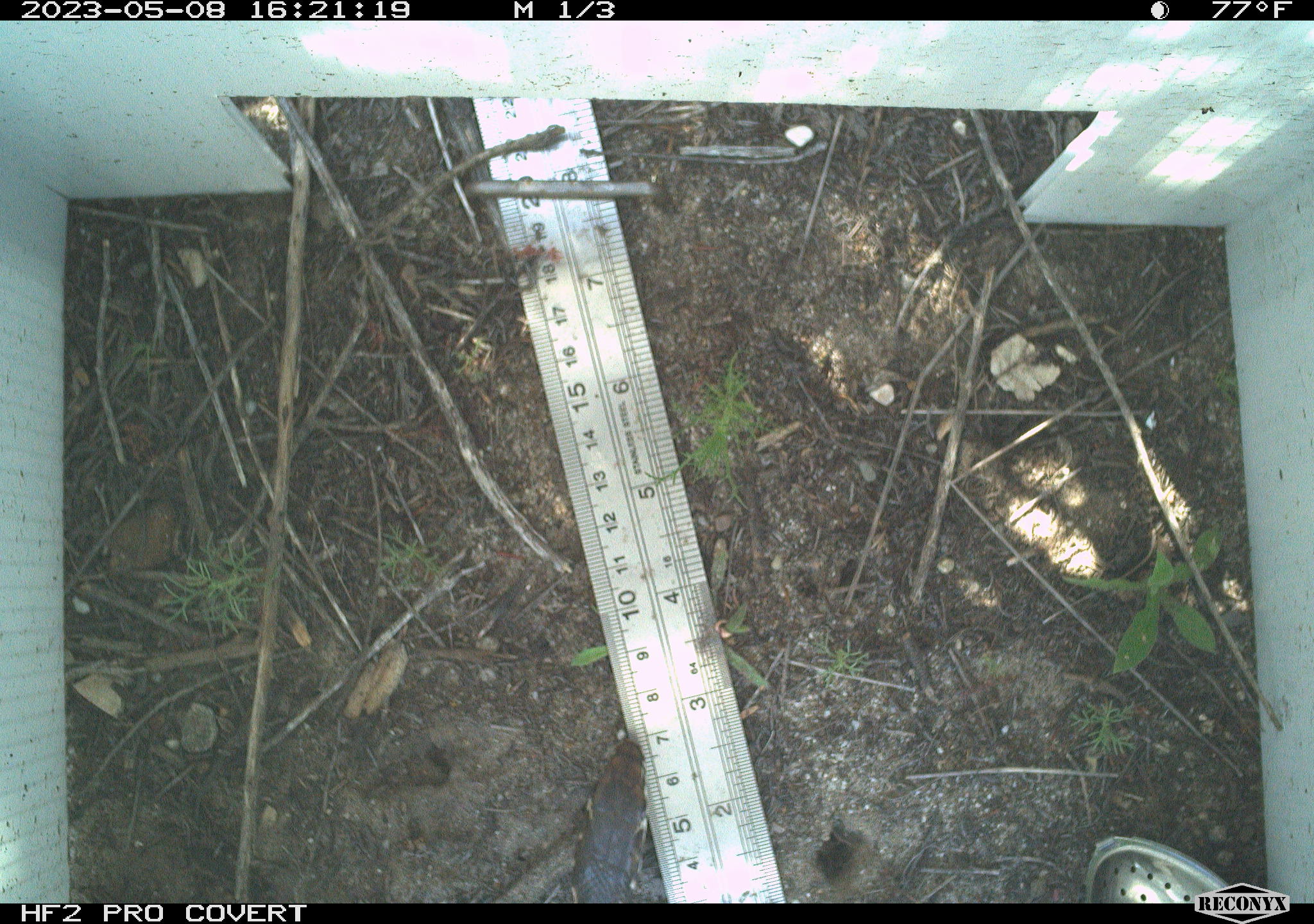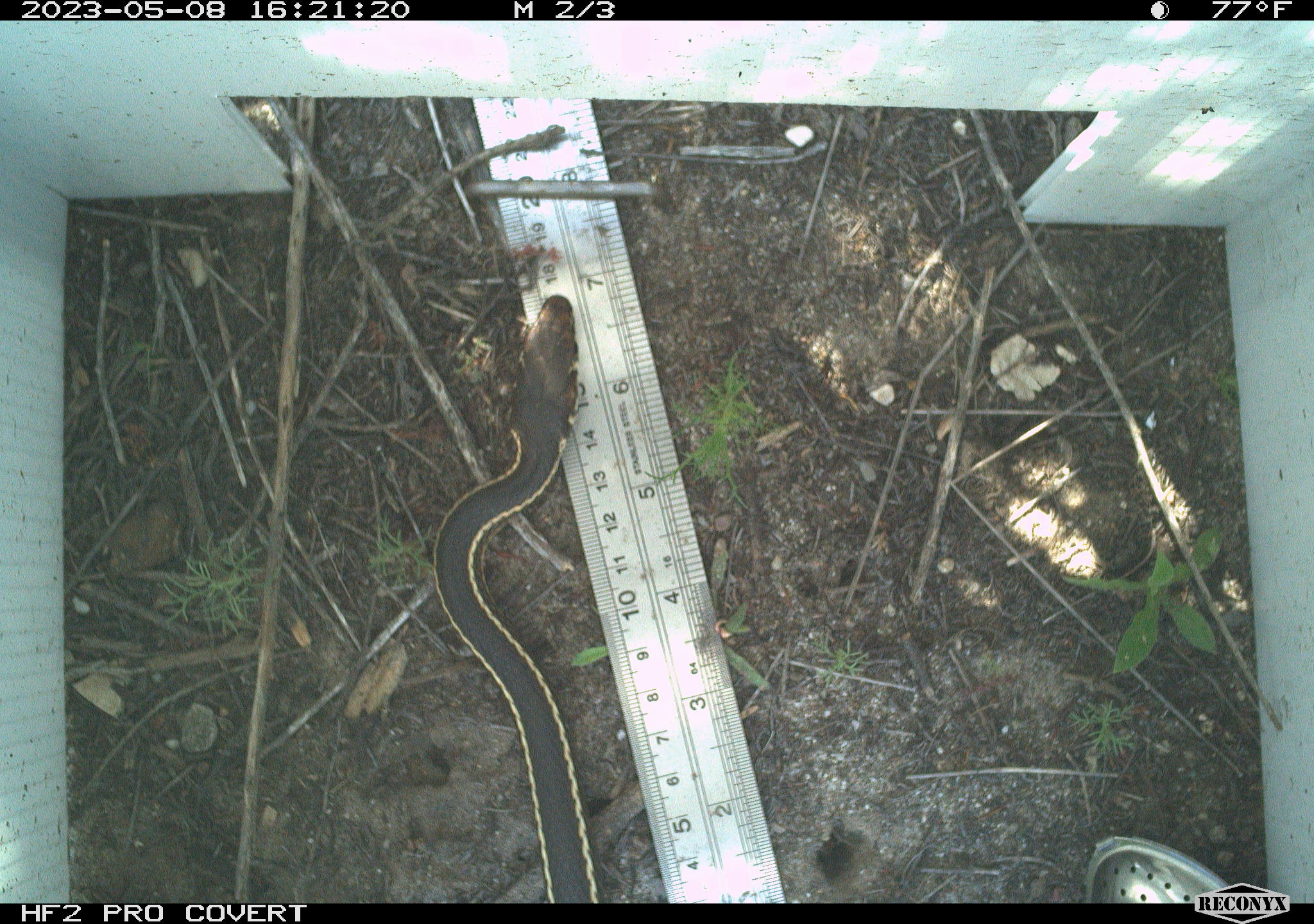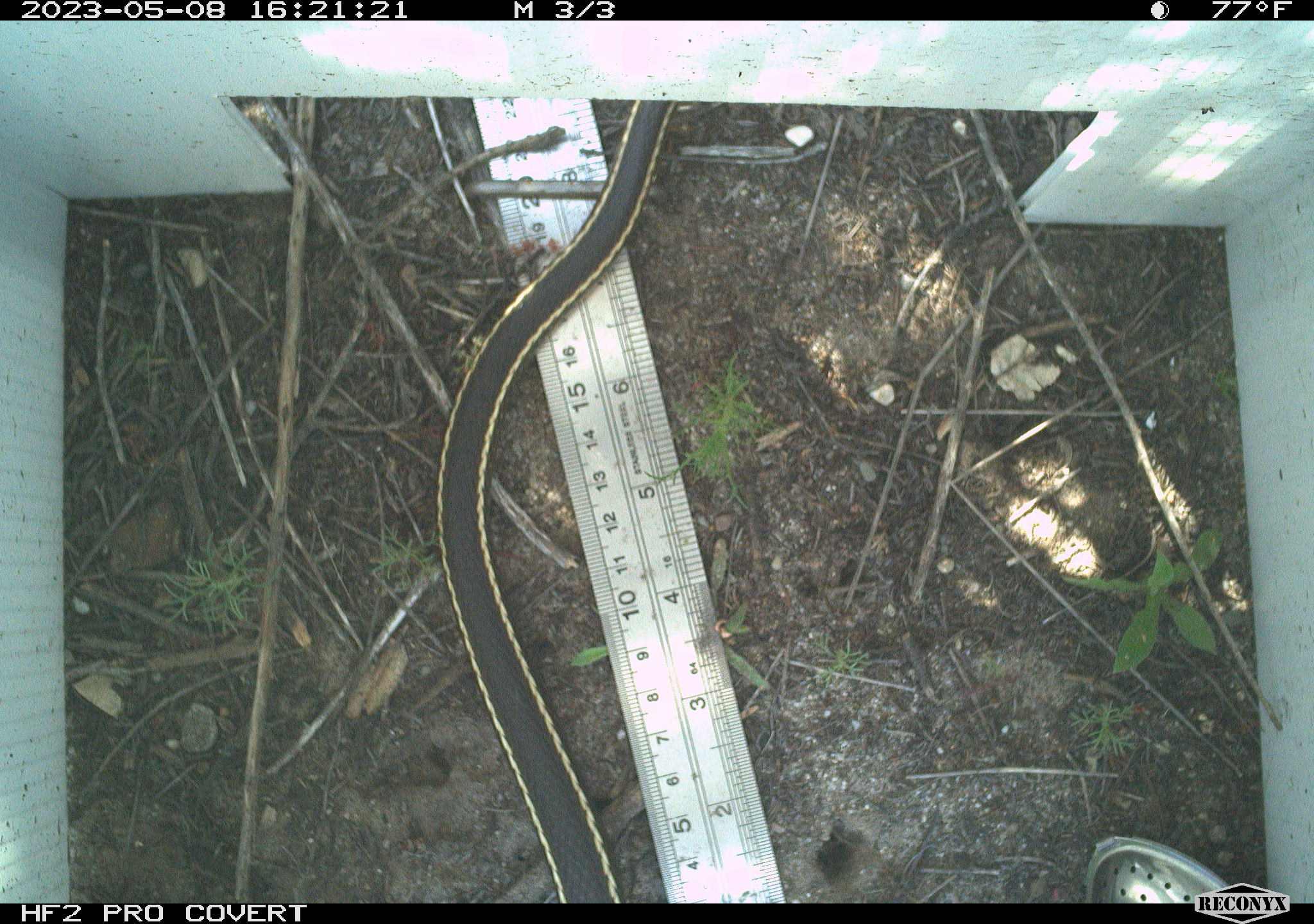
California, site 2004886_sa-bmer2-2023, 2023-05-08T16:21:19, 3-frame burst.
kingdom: Animalia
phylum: Chordata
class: Reptilia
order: Squamata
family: Colubridae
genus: Masticophis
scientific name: Masticophis lateralis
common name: striped racer